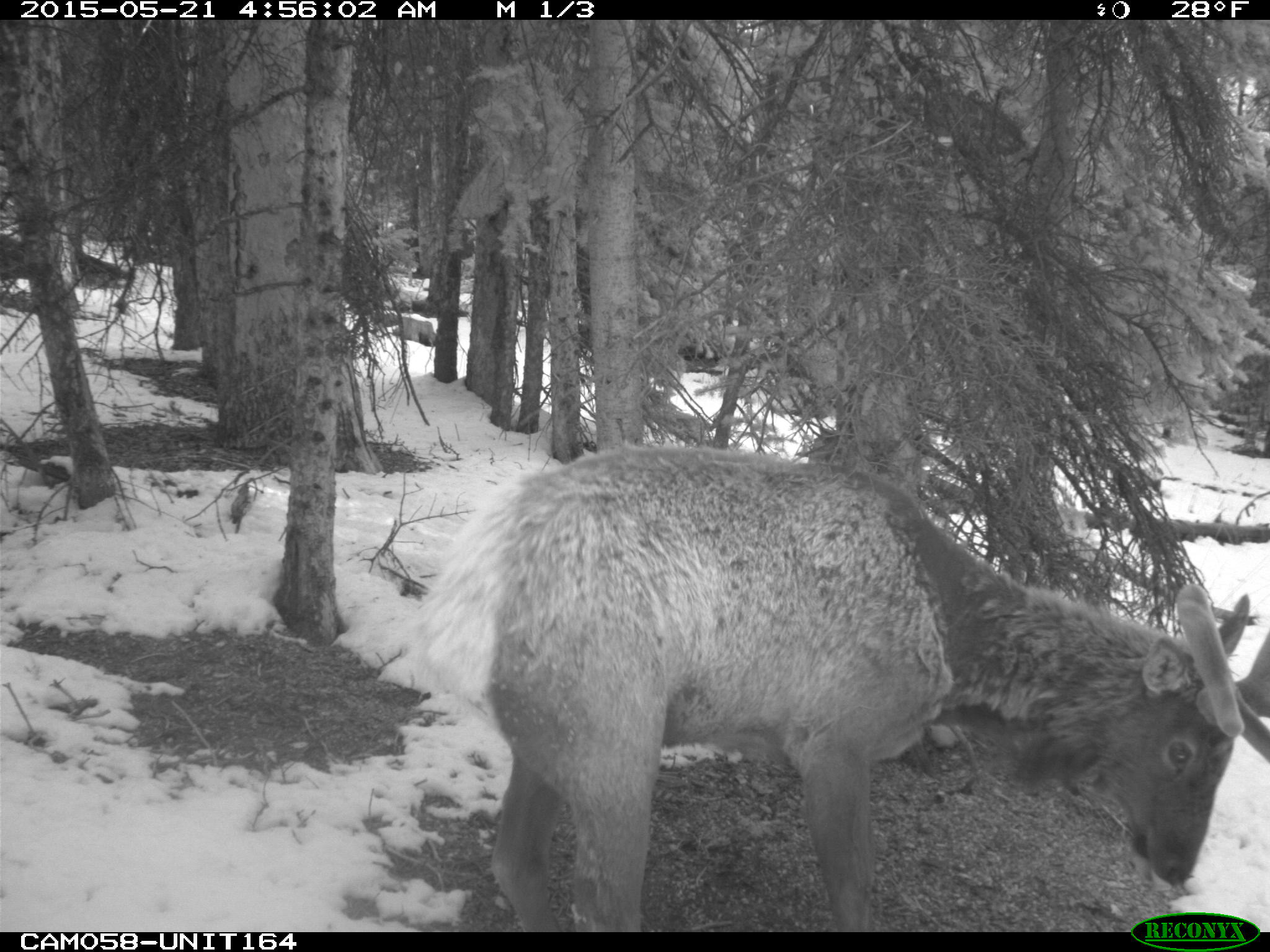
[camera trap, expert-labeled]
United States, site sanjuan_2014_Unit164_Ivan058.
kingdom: Animalia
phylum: Chordata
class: Mammalia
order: Artiodactyla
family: Cervidae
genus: Cervus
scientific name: Cervus elaphus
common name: red deer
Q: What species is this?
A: Cervus elaphus (red deer).